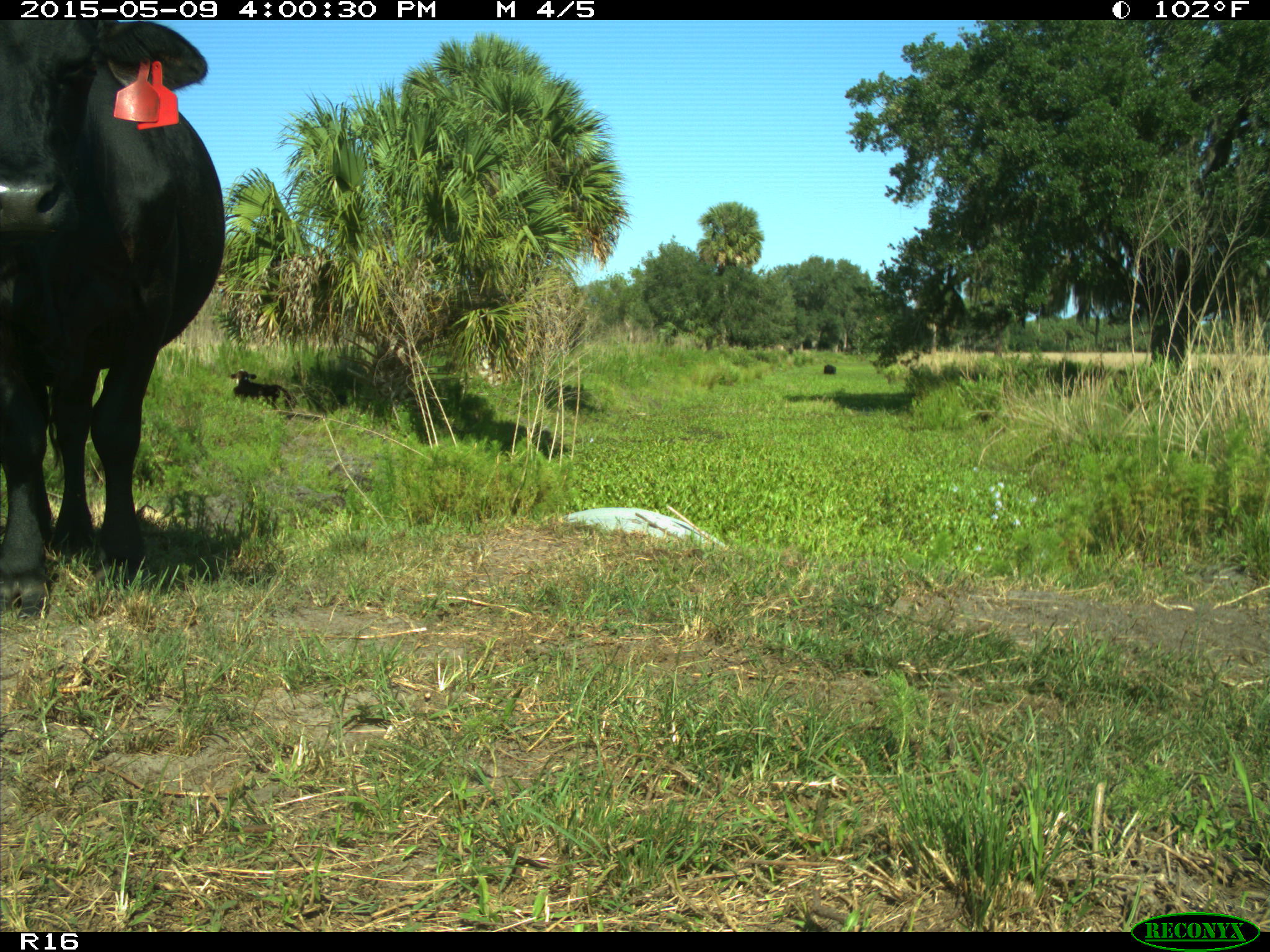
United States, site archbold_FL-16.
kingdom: Animalia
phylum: Chordata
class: Mammalia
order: Artiodactyla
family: Bovidae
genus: Bos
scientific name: Bos taurus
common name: domestic cow